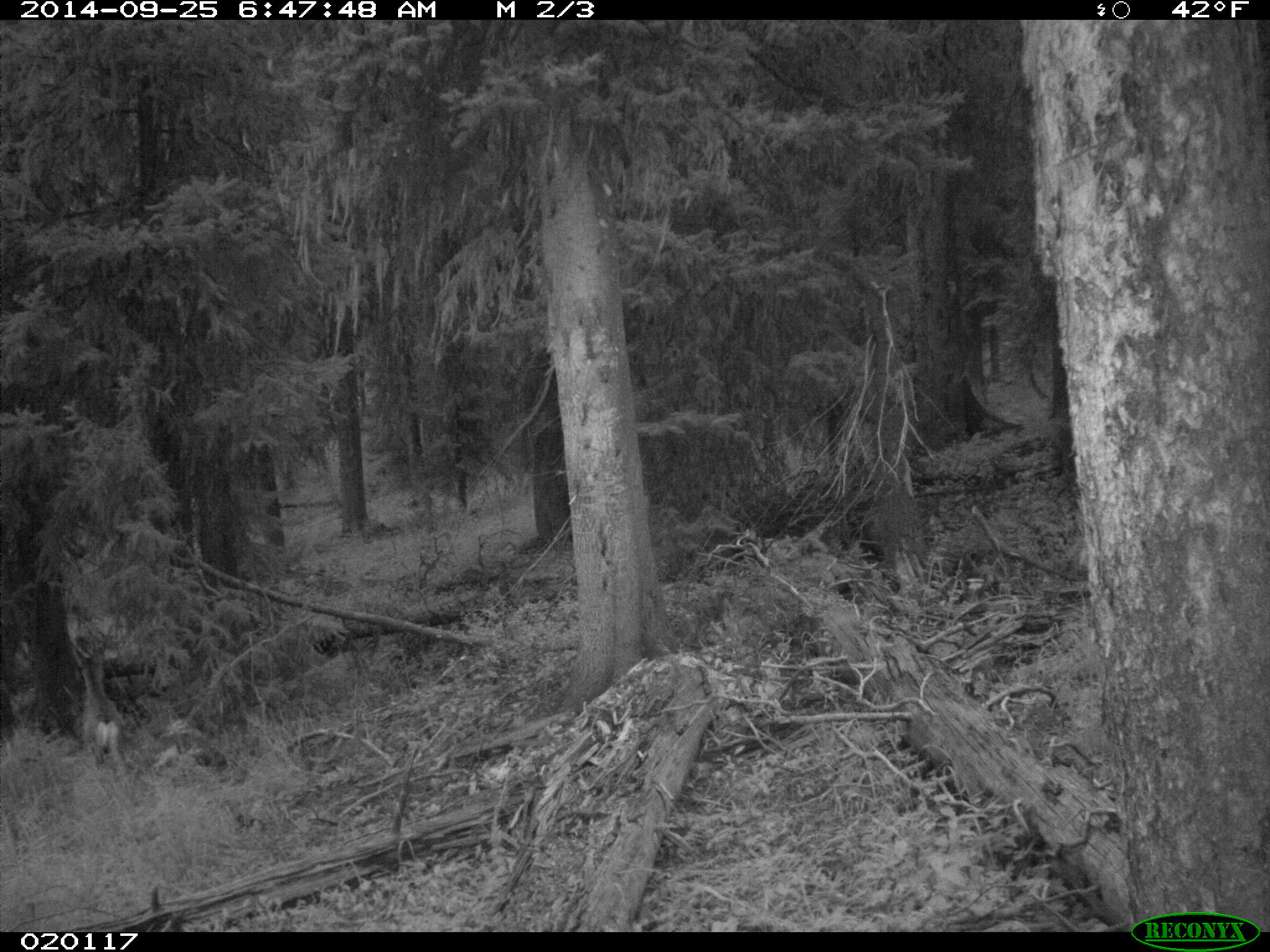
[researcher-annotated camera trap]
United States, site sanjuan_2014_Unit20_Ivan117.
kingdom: Animalia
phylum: Chordata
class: Mammalia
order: Artiodactyla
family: Cervidae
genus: Odocoileus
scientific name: Odocoileus hemionus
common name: mule deer